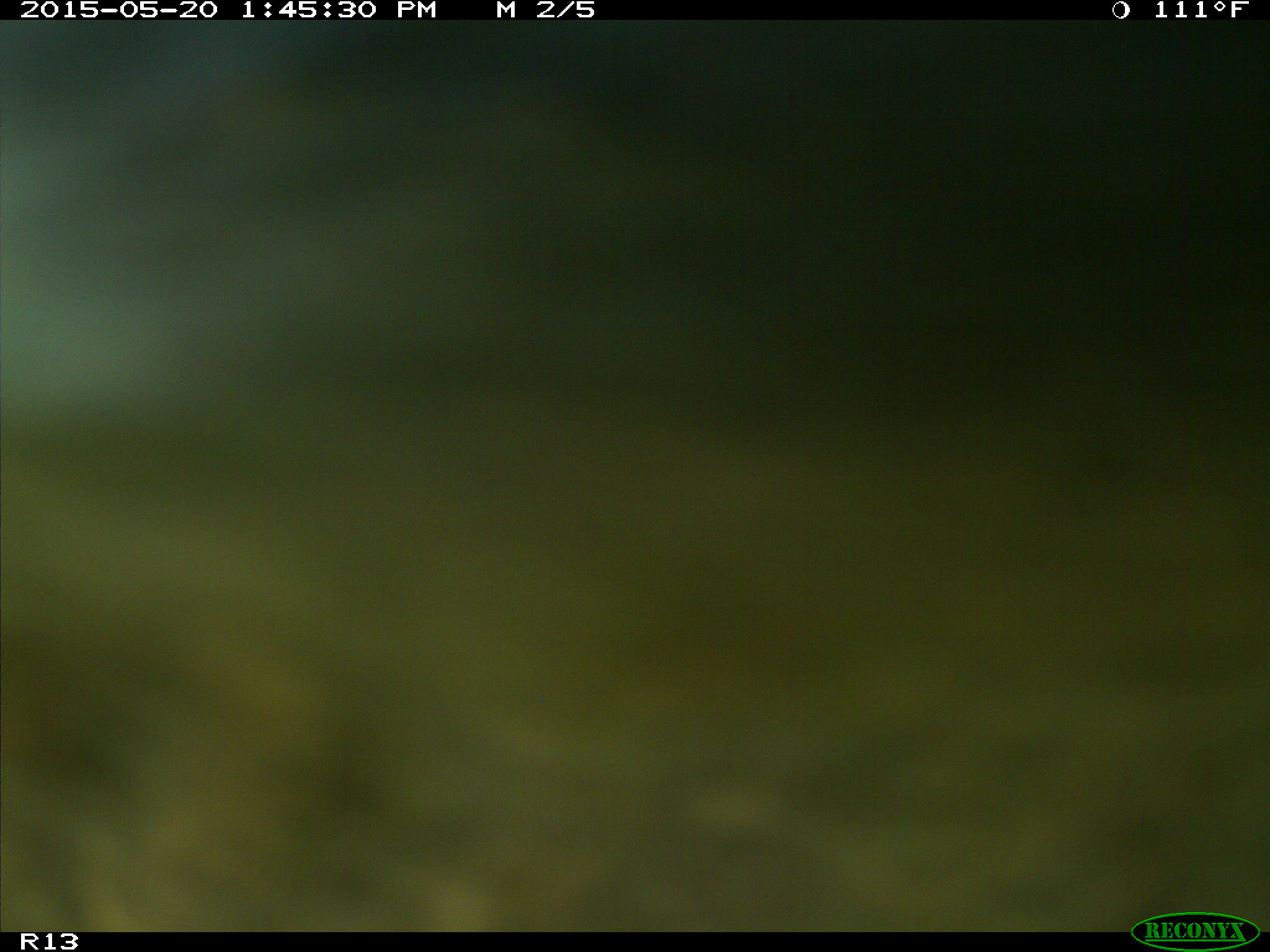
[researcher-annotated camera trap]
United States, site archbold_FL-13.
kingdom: Animalia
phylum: Chordata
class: Mammalia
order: Artiodactyla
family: Bovidae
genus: Bos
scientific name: Bos taurus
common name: domestic cow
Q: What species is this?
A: Bos taurus (domestic cow).